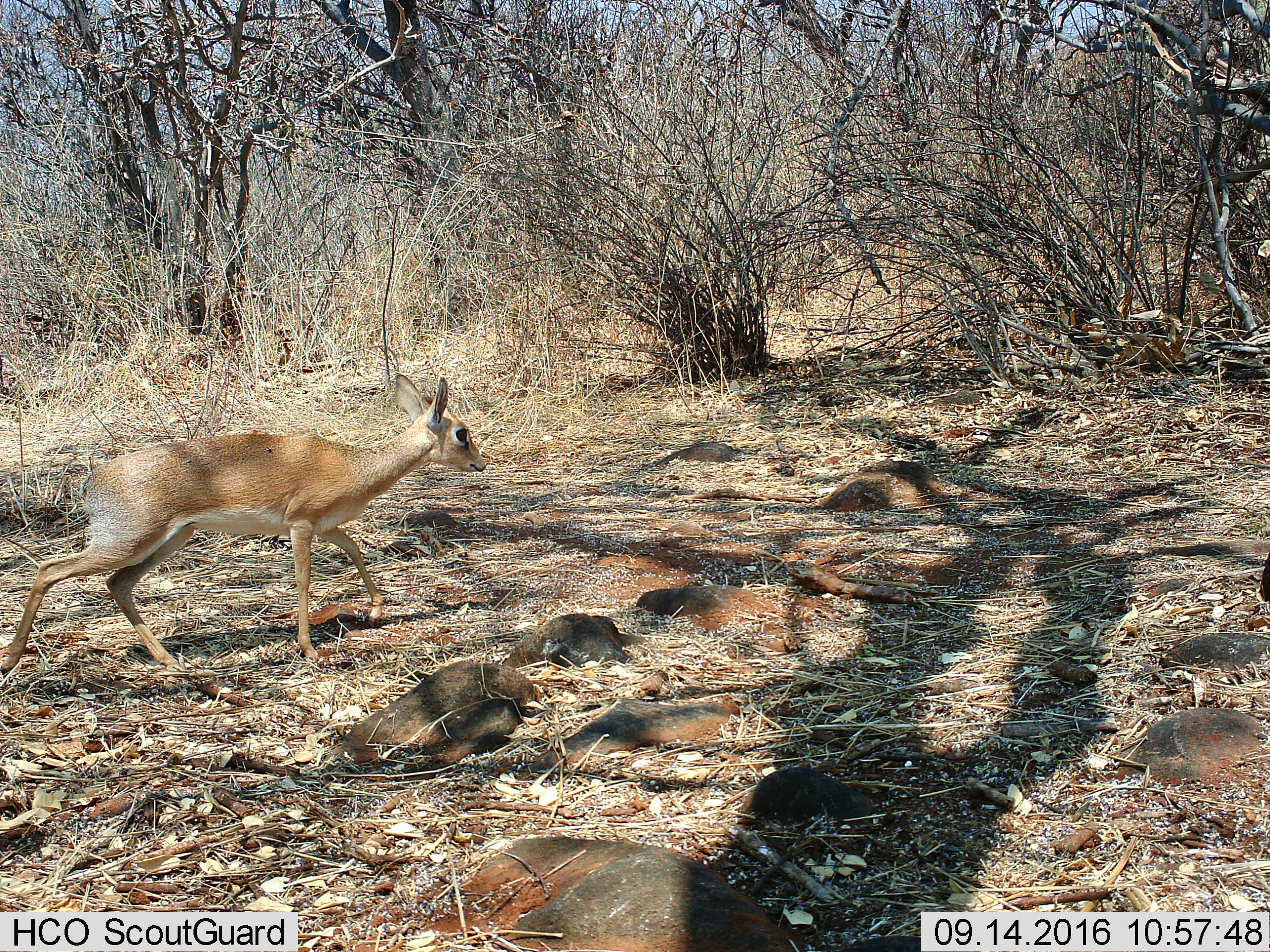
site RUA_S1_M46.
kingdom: Animalia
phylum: Chordata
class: Mammalia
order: Artiodactyla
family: Bovidae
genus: Madoqua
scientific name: Madoqua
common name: dik-dik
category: dikdik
Dikdik (dik-dik) (Madoqua), count 1. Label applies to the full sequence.